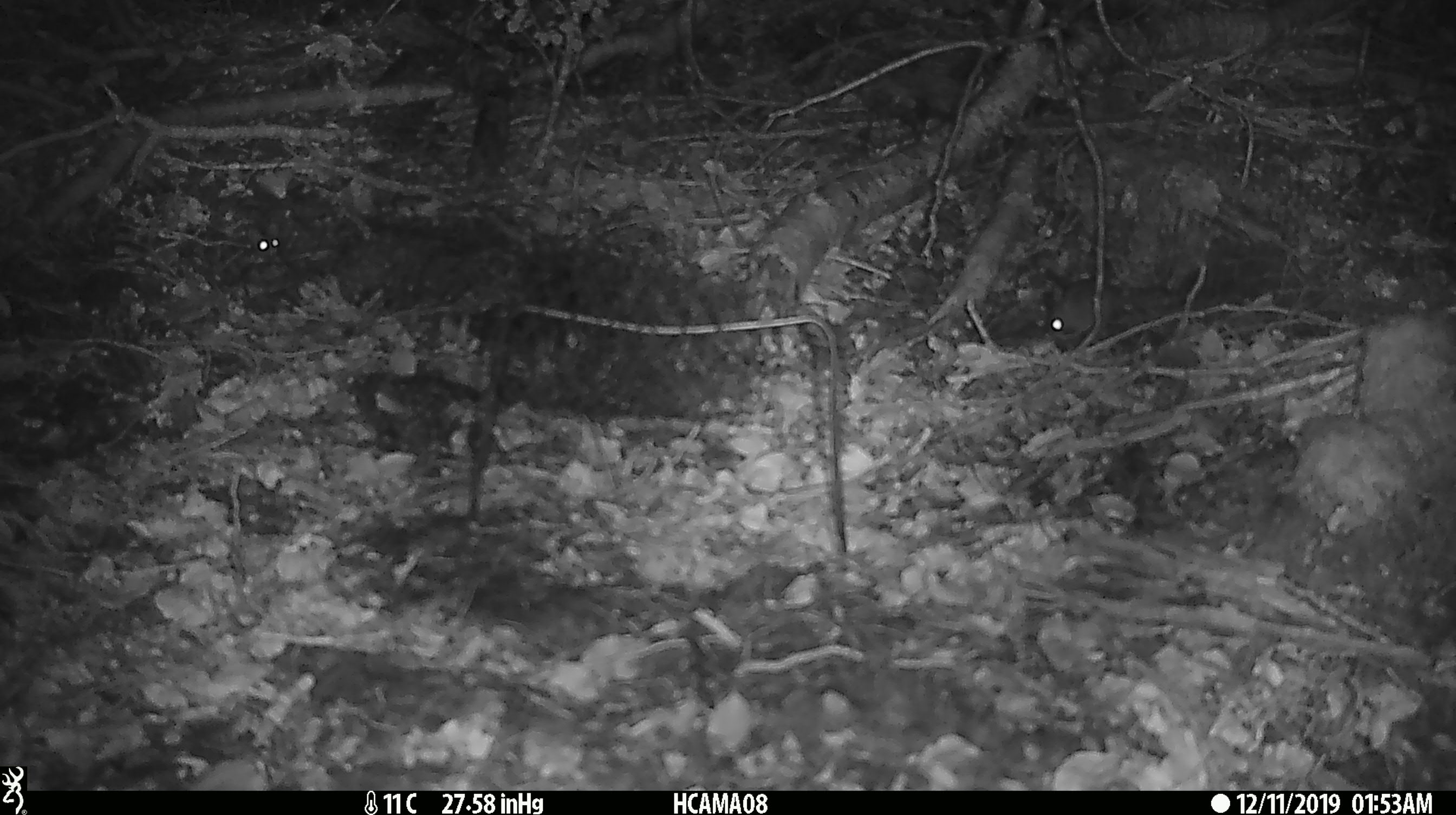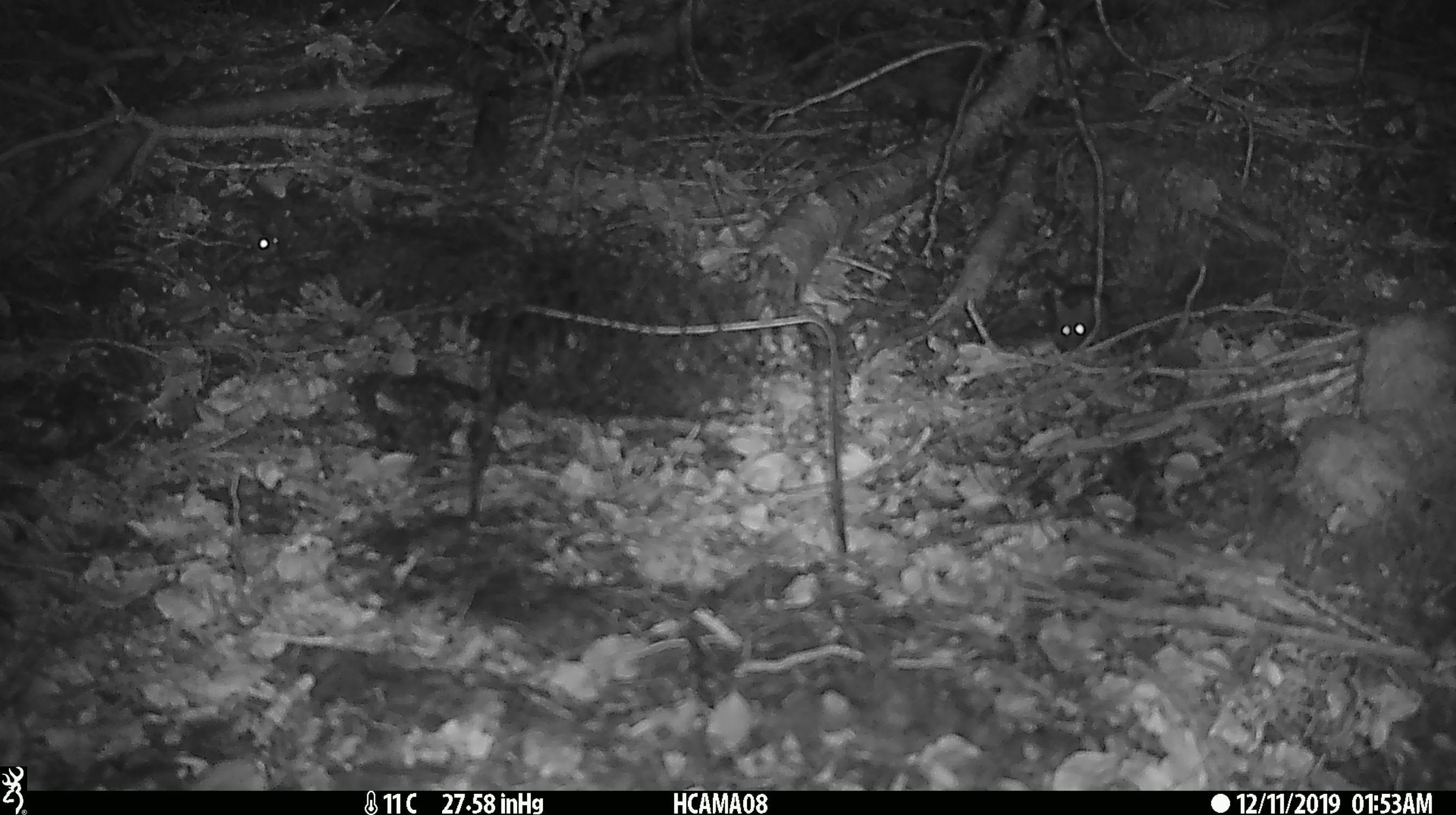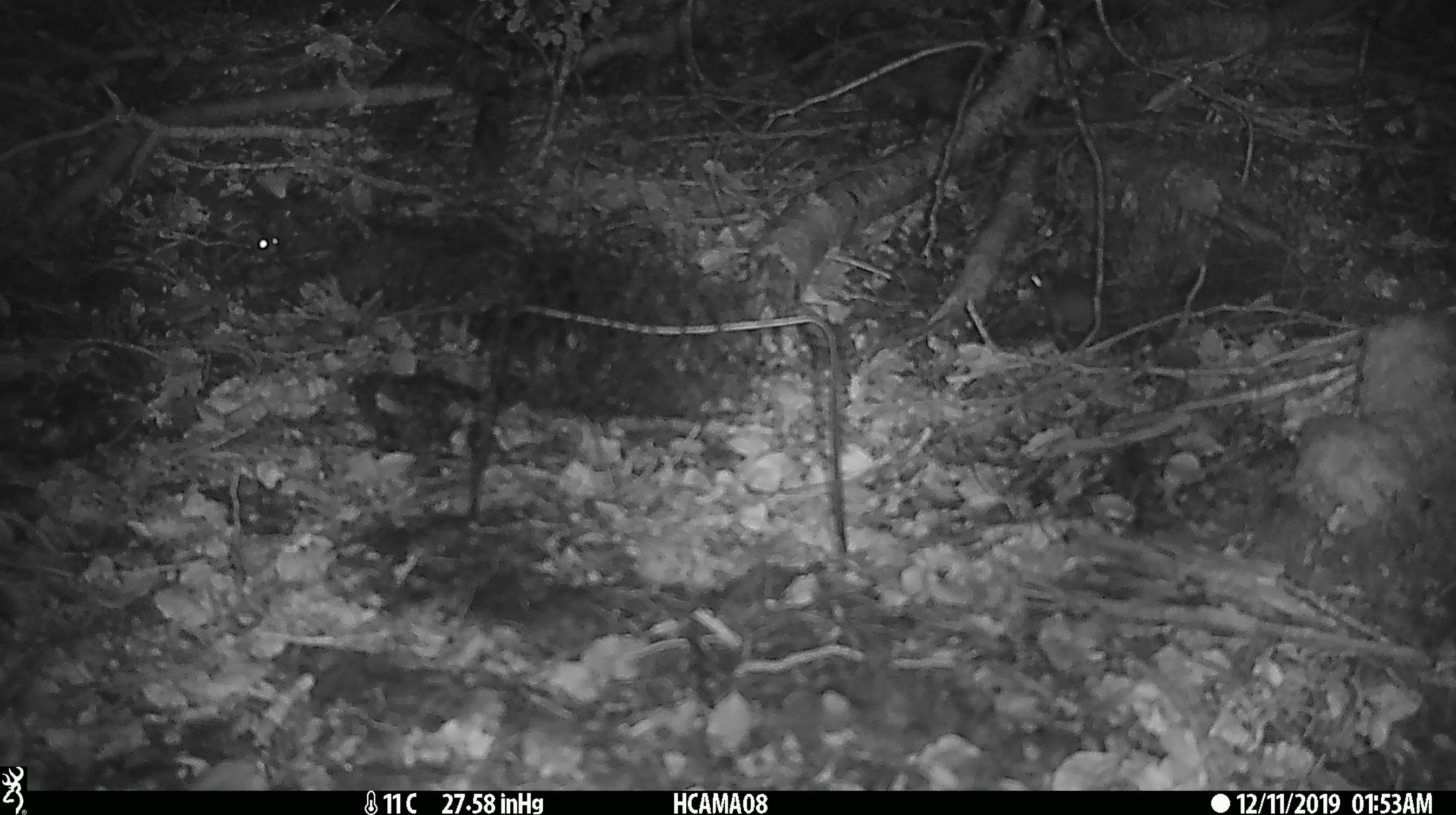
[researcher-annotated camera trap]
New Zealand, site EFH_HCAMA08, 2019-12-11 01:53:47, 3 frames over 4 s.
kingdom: Animalia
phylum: Chordata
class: Mammalia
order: Rodentia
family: Muridae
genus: Mus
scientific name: Mus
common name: mouse